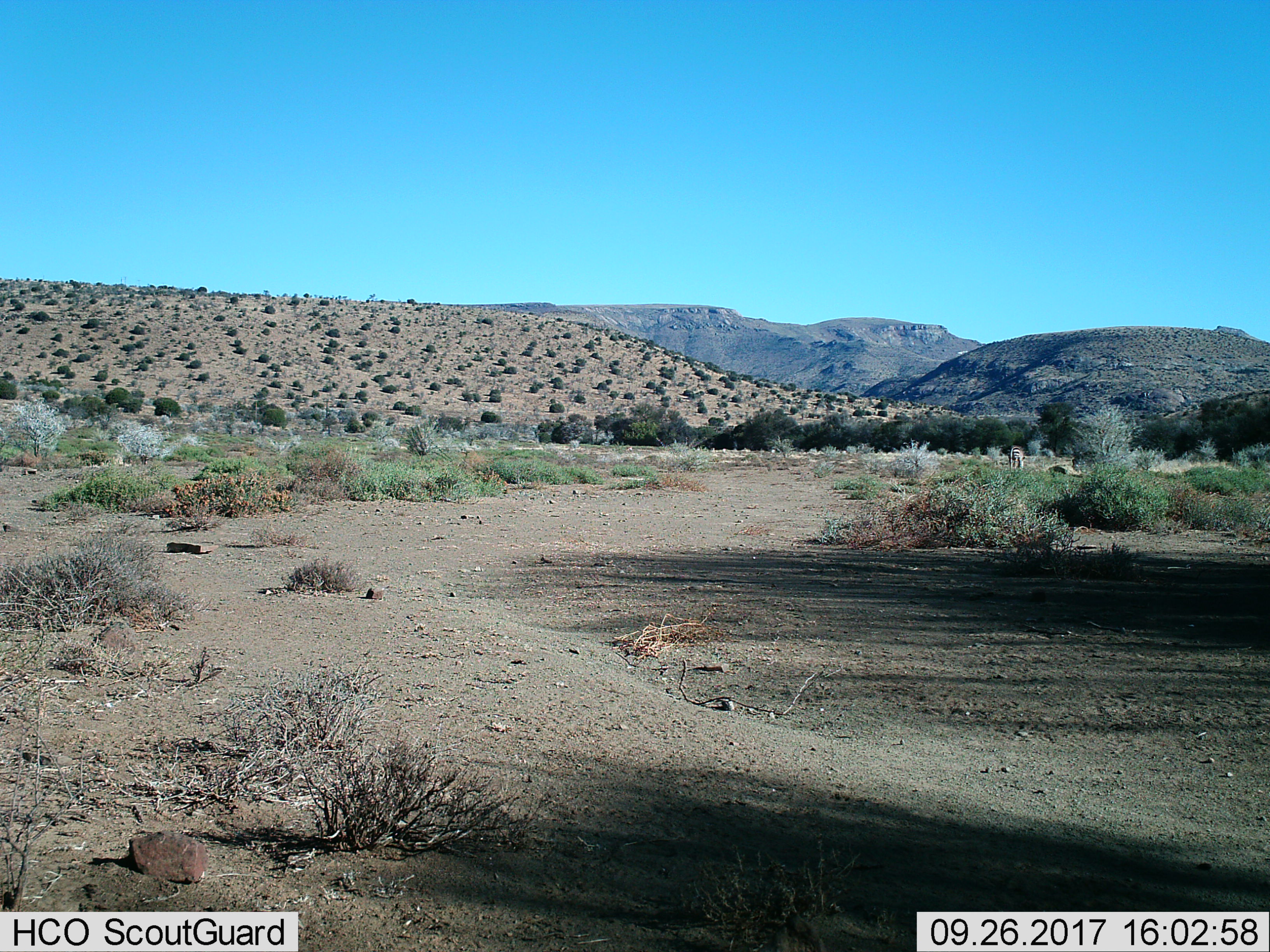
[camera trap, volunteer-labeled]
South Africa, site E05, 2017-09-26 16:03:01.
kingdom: Animalia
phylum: Chordata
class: Mammalia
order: Perissodactyla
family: Equidae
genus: Equus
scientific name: Equus zebra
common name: mountain zebra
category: zebramountain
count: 1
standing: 50%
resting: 0%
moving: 17%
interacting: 0%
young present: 0%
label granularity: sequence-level